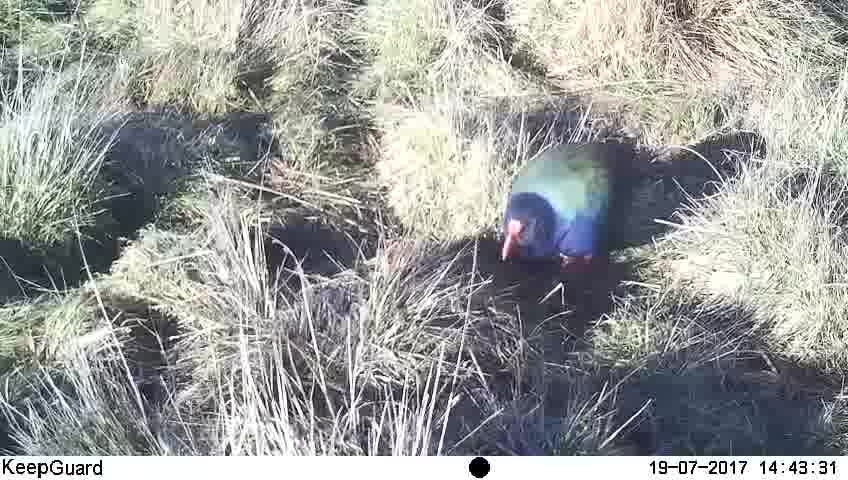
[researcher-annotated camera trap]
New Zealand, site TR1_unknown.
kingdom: Animalia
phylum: Chordata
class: Aves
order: Gruiformes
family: Rallidae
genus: Porphyrio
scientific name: Porphyrio mantelli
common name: takahe